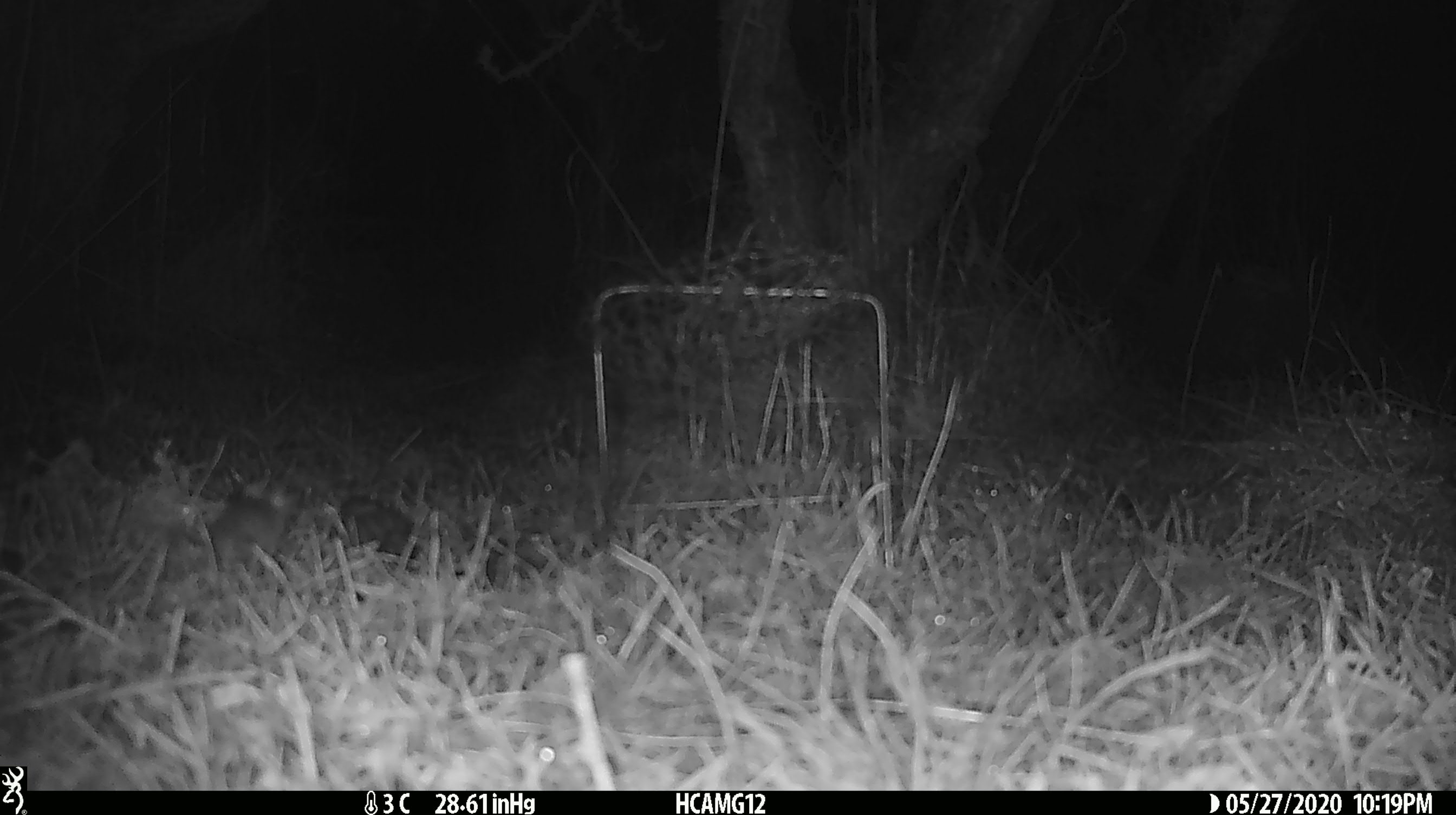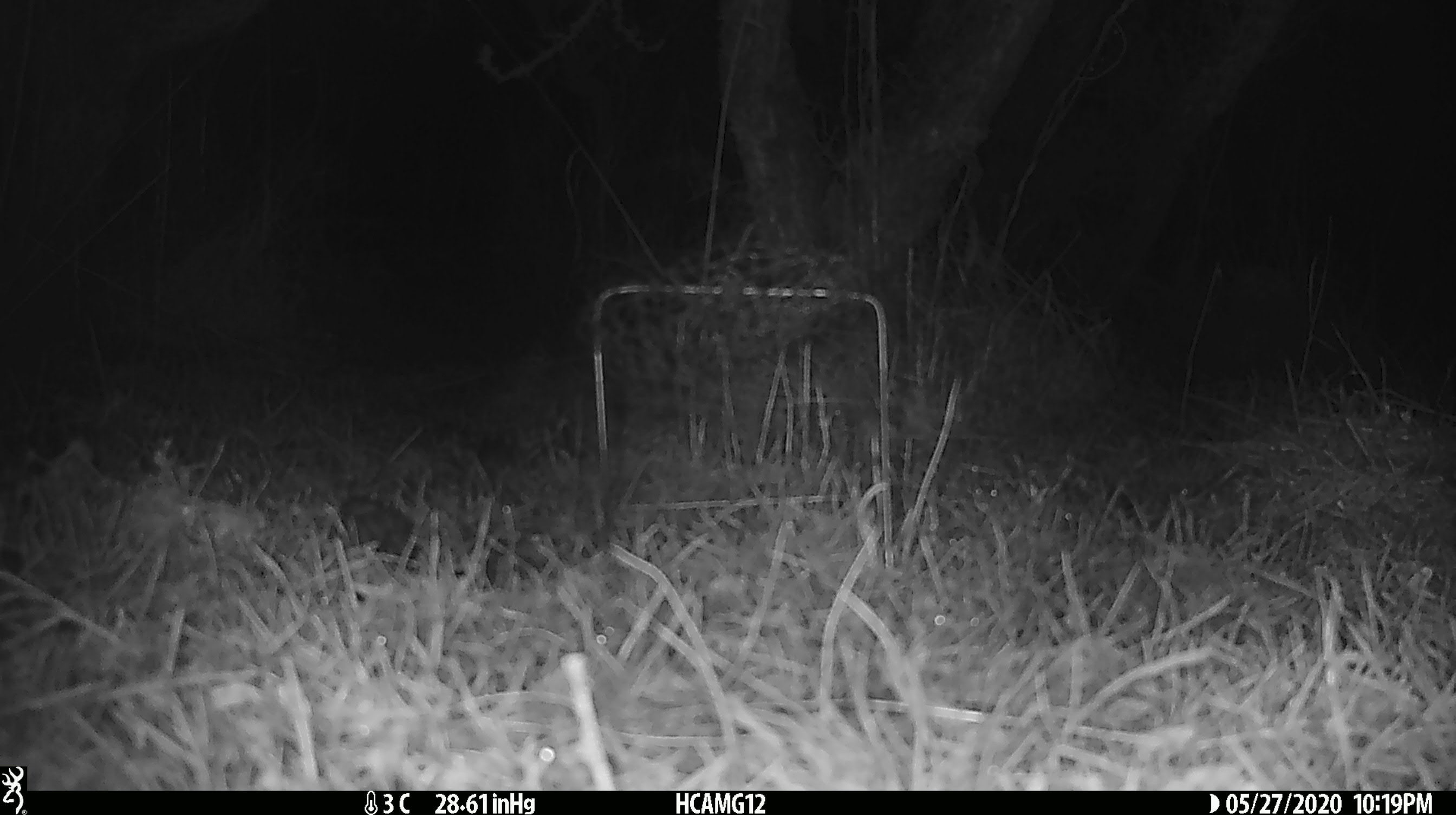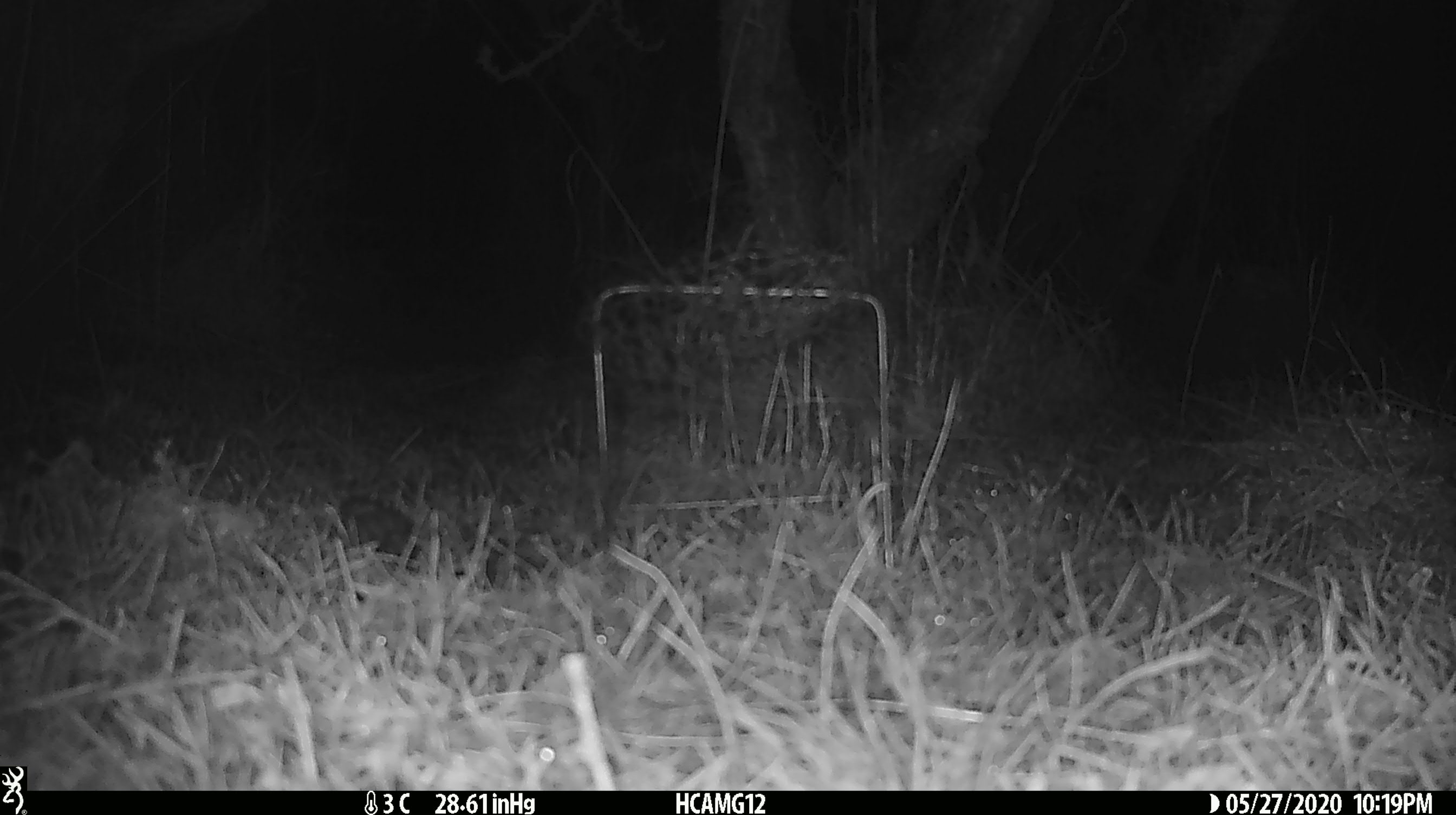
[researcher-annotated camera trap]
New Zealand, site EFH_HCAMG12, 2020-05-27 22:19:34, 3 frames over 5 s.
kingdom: Animalia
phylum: Chordata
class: Mammalia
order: Rodentia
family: Muridae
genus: Mus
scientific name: Mus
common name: mouse